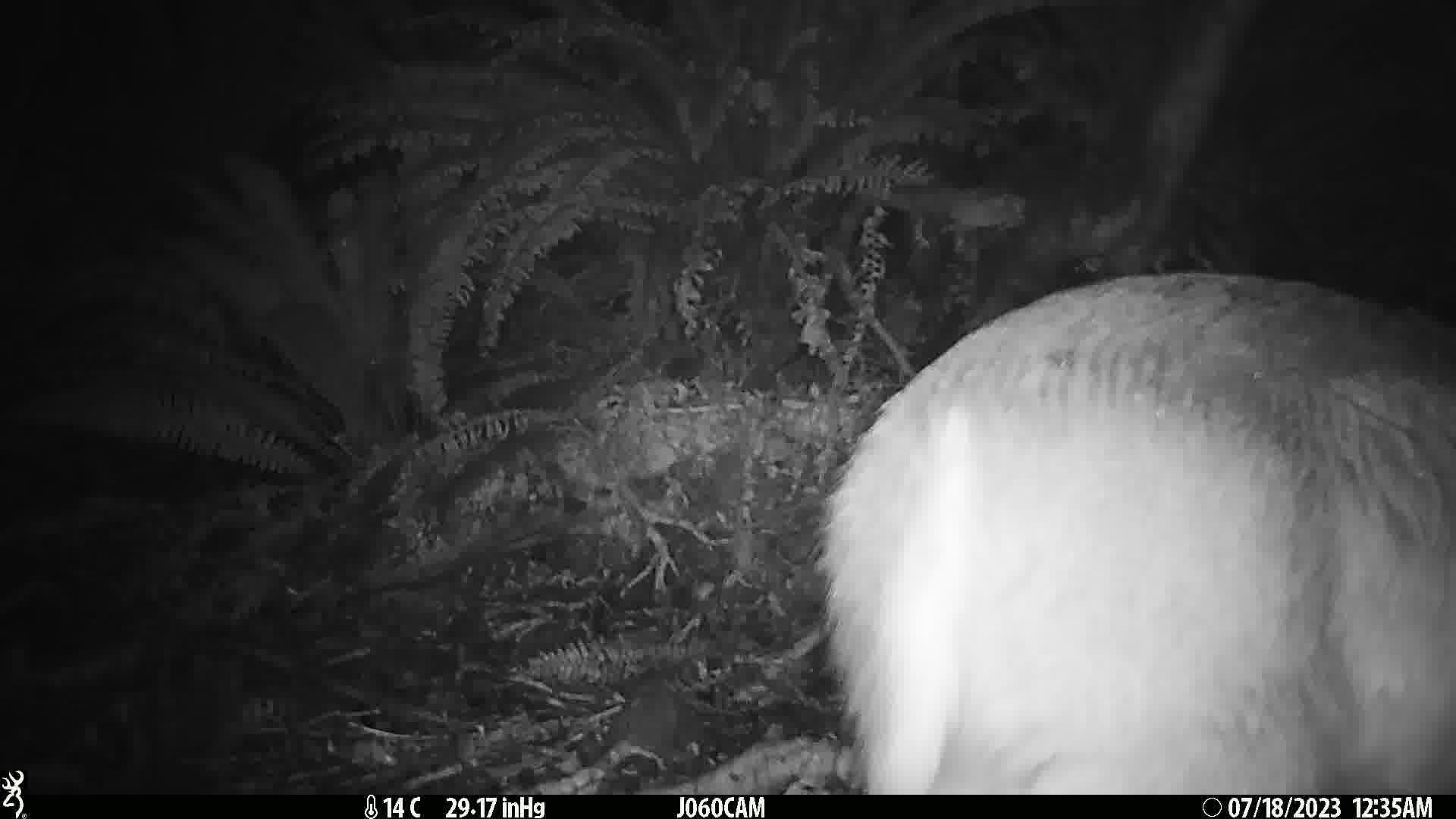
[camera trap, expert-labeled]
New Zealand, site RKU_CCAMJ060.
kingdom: Animalia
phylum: Chordata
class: Mammalia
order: Artiodactyla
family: Cervidae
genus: Odocoileus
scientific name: Odocoileus virginianus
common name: white-tailed deer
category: white tailed deer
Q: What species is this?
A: White tailed deer (white-tailed deer) (Odocoileus virginianus).